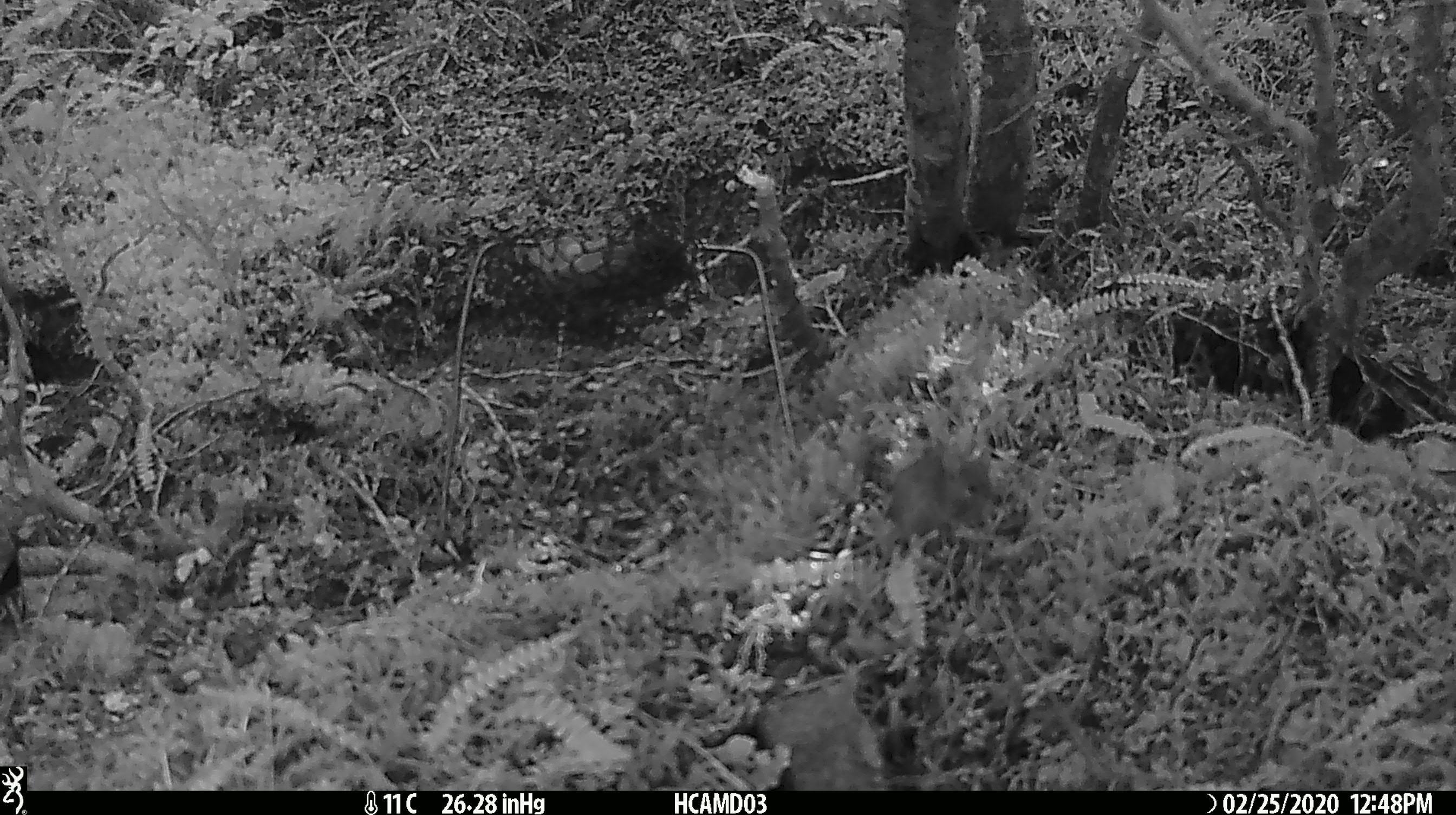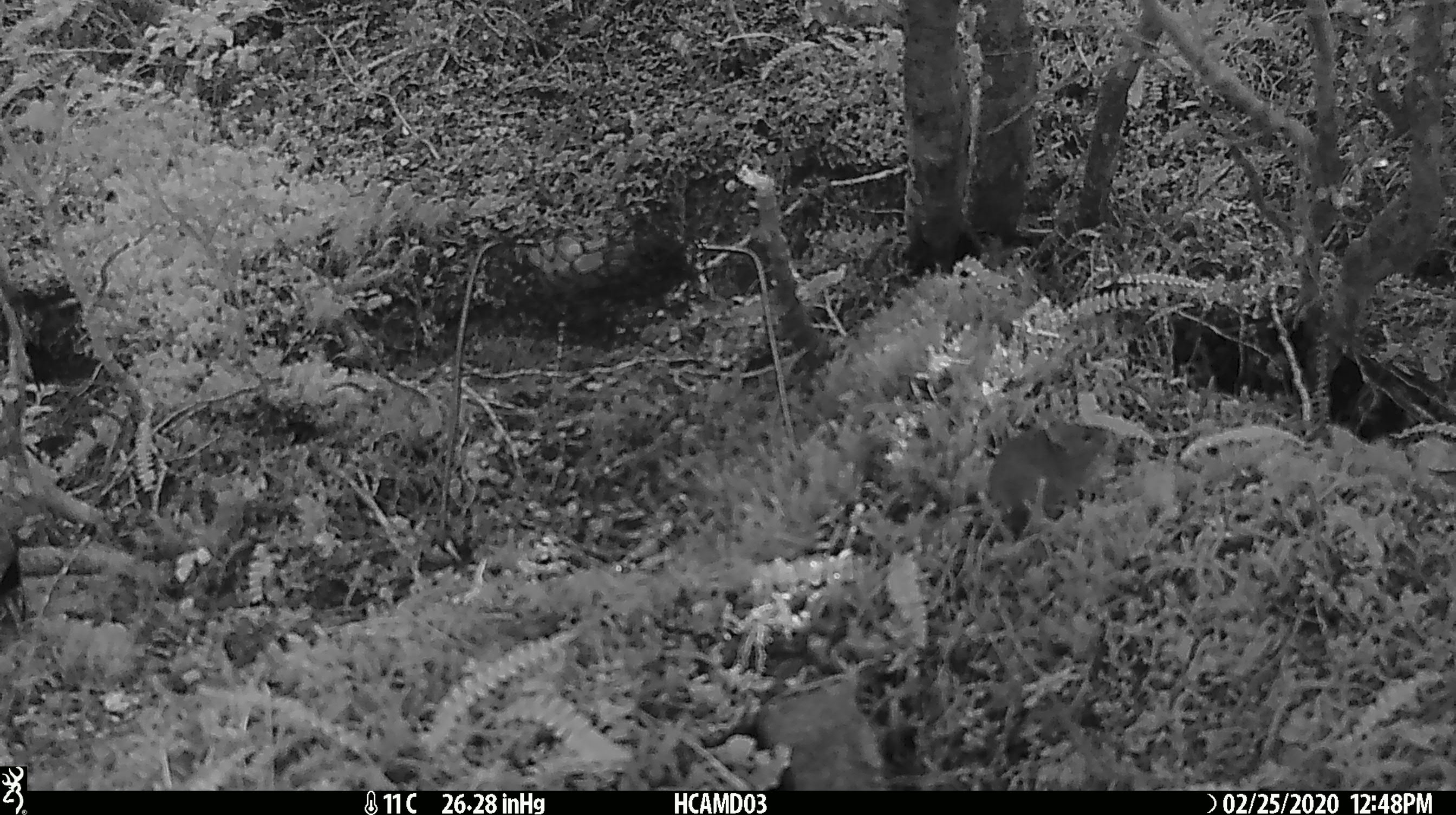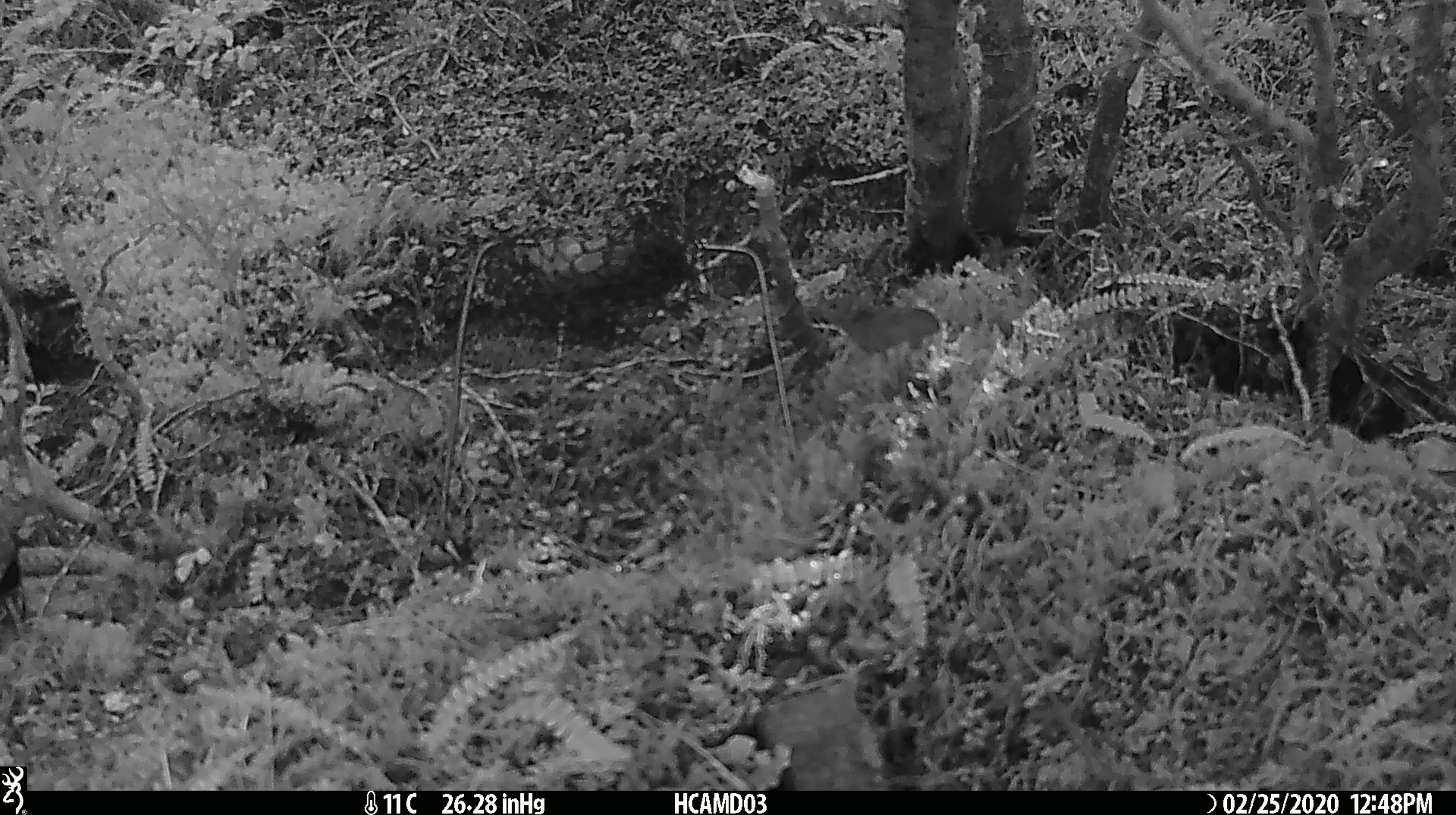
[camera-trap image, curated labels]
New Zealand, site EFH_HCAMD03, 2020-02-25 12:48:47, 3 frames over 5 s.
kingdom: Animalia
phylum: Chordata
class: Mammalia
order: Rodentia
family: Muridae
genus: Mus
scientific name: Mus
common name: mouse